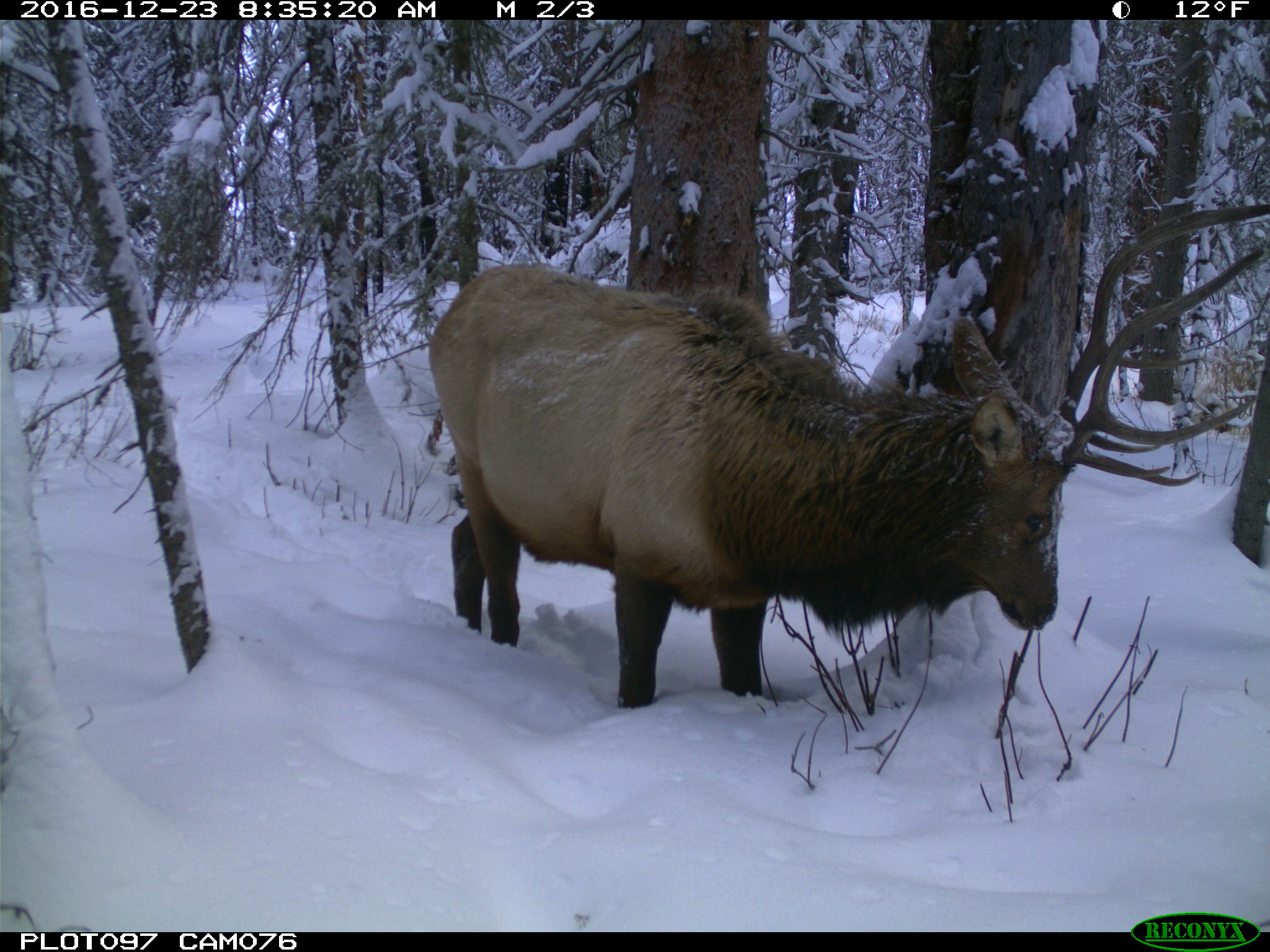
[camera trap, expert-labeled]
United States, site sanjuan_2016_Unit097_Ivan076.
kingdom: Animalia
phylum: Chordata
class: Mammalia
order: Artiodactyla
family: Cervidae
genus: Cervus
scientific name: Cervus elaphus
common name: red deer